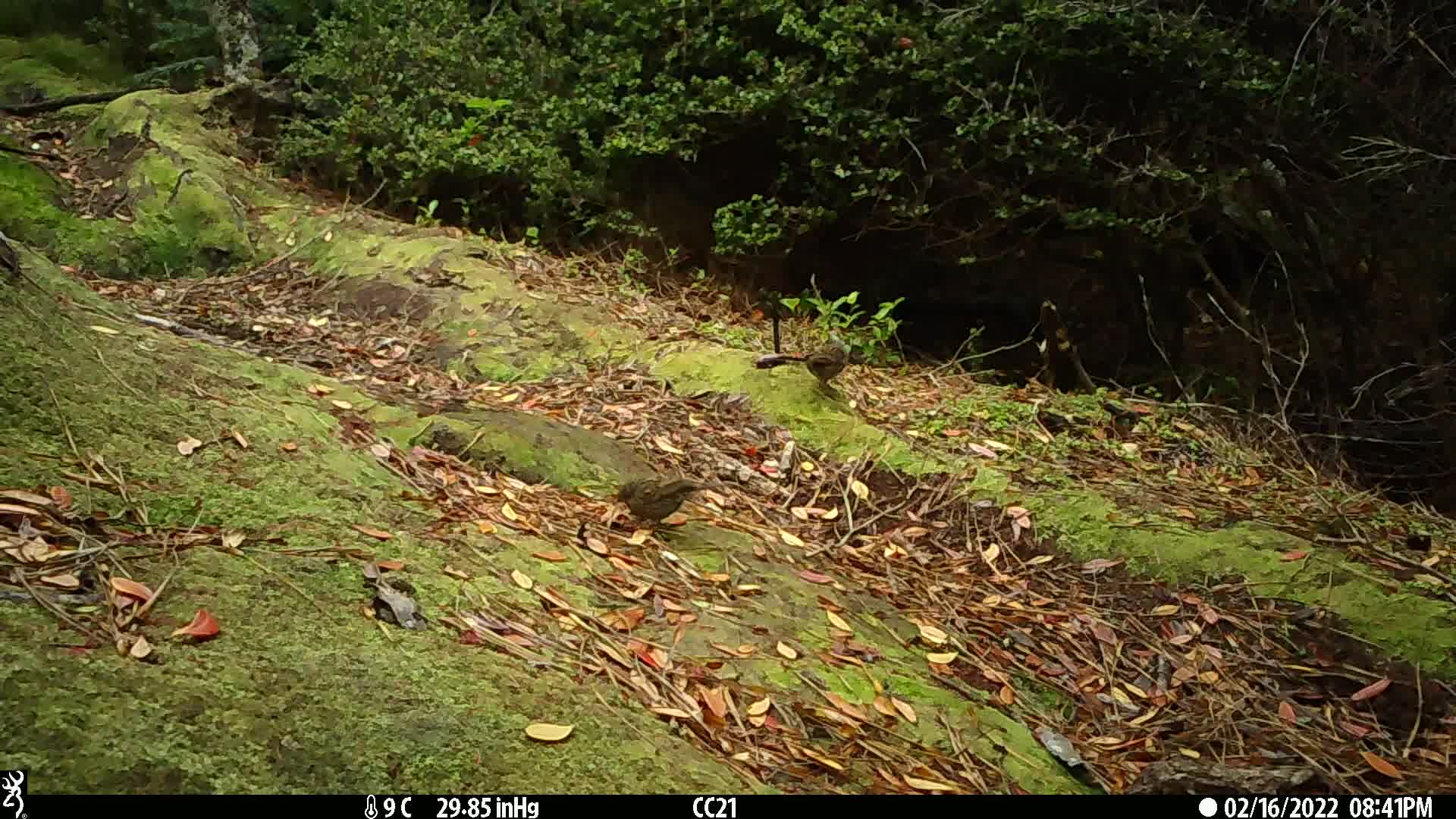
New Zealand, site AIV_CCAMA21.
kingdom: Animalia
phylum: Chordata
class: Aves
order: Passeriformes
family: Prunellidae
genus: Prunella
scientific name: Prunella modularis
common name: dunnock